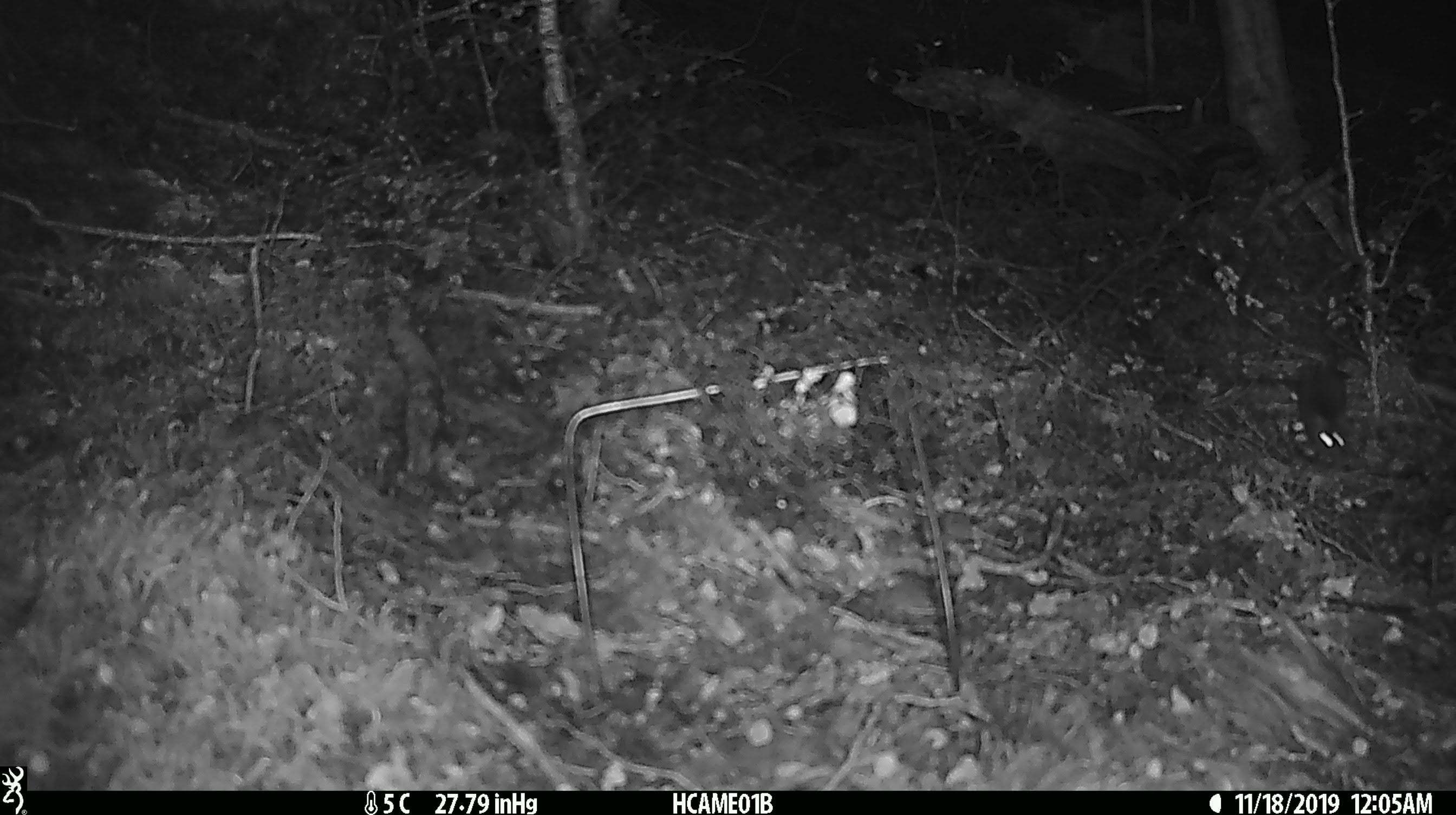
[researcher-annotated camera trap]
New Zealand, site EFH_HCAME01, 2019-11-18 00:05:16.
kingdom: Animalia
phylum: Chordata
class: Mammalia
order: Rodentia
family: Muridae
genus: Mus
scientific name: Mus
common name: mouse